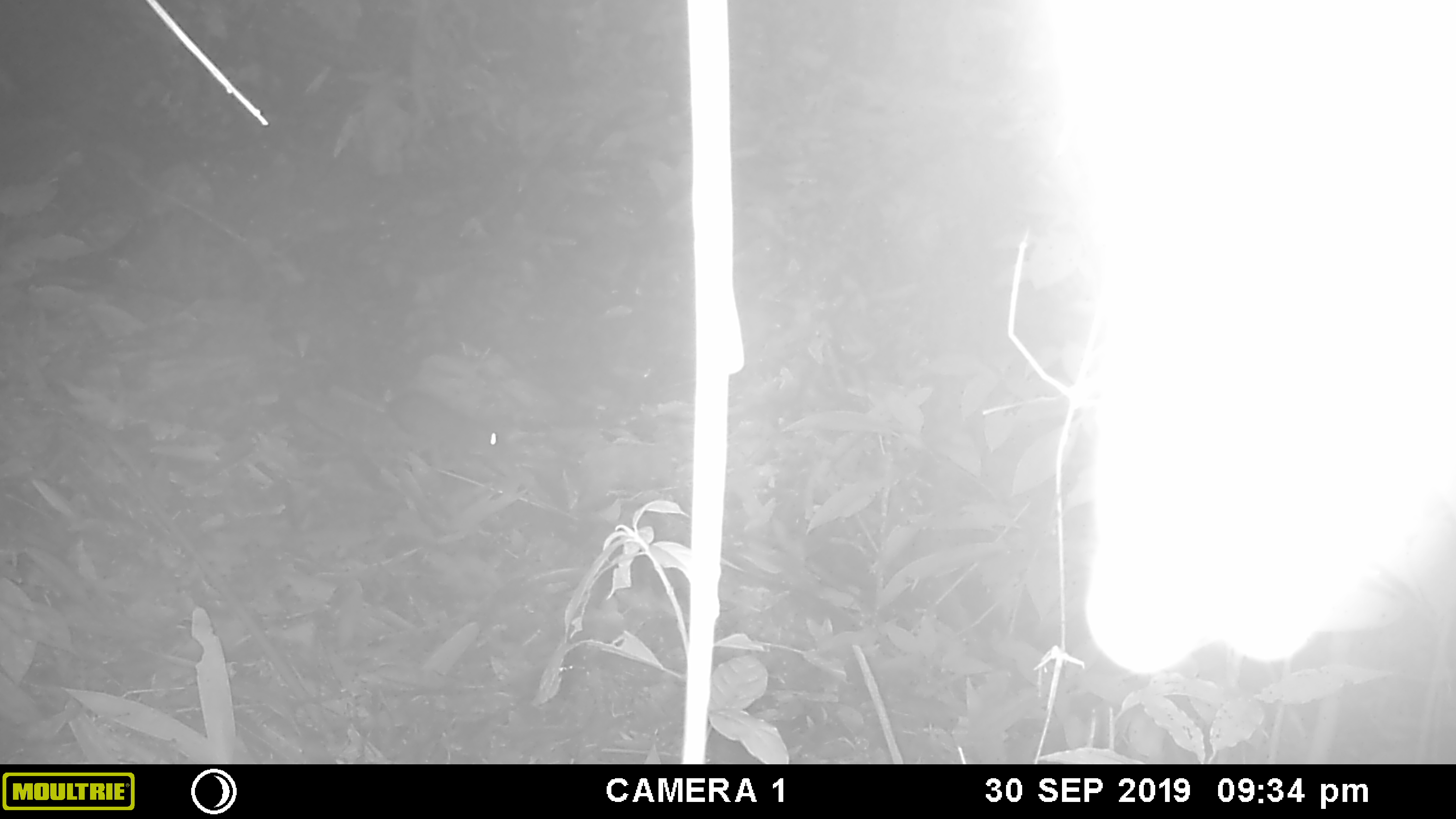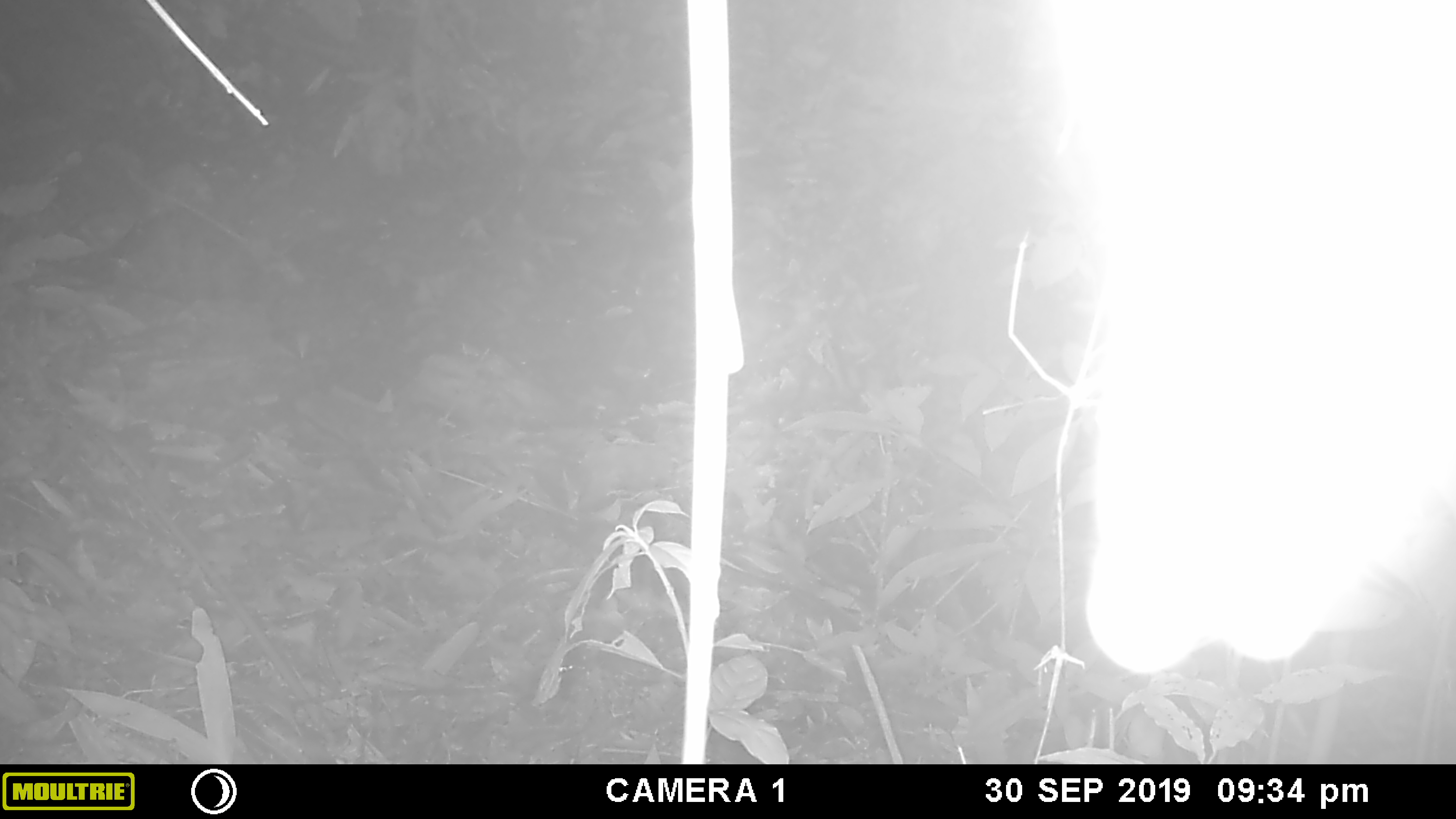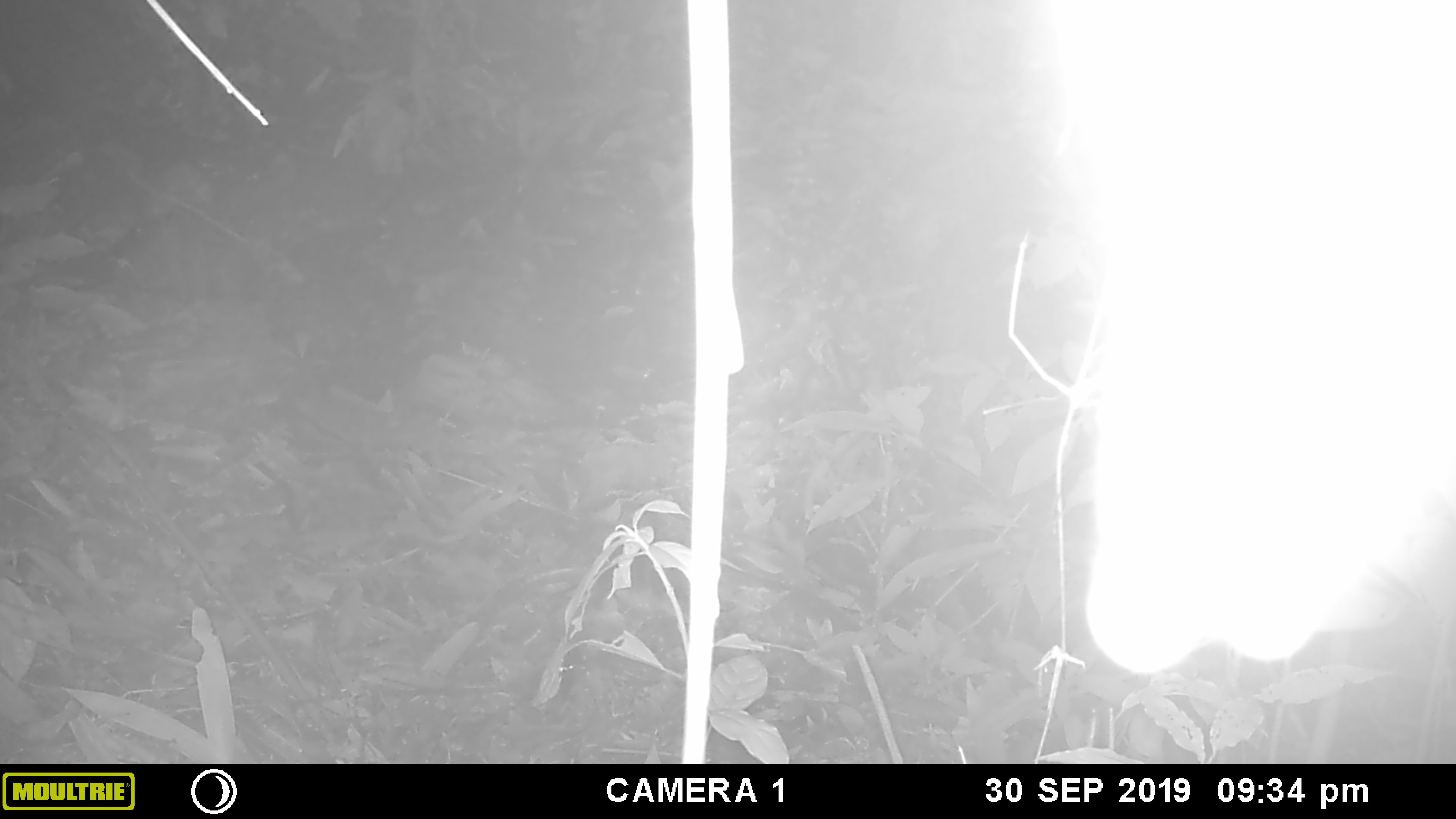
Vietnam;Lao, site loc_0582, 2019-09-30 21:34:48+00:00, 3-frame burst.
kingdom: Animalia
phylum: Chordata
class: Mammalia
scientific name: Mammalia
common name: mammal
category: unidentified small mammal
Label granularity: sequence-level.